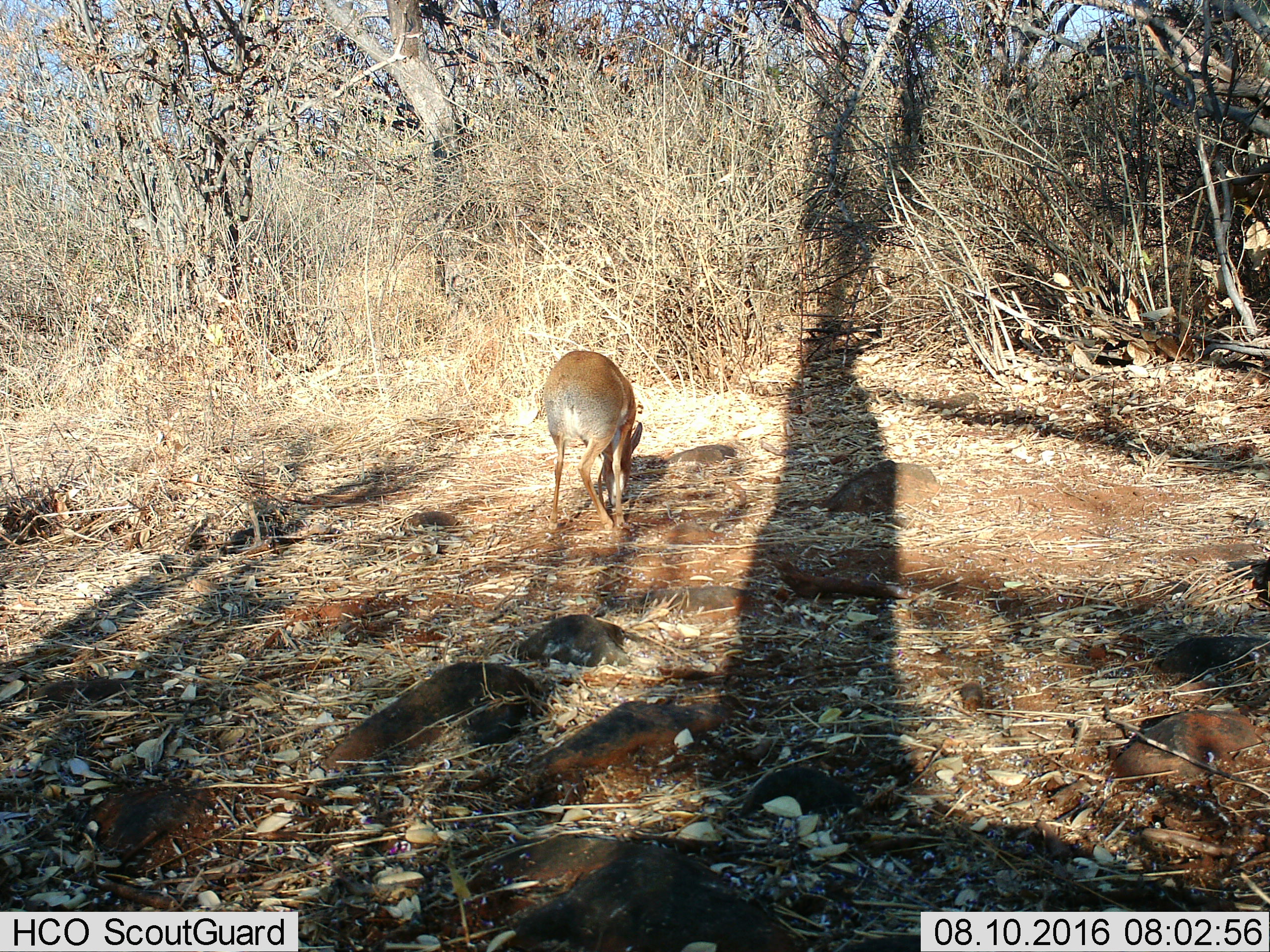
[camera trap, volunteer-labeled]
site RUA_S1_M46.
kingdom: Animalia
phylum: Chordata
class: Mammalia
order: Artiodactyla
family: Bovidae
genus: Madoqua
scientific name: Madoqua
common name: dik-dik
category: dikdik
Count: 1.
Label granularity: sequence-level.